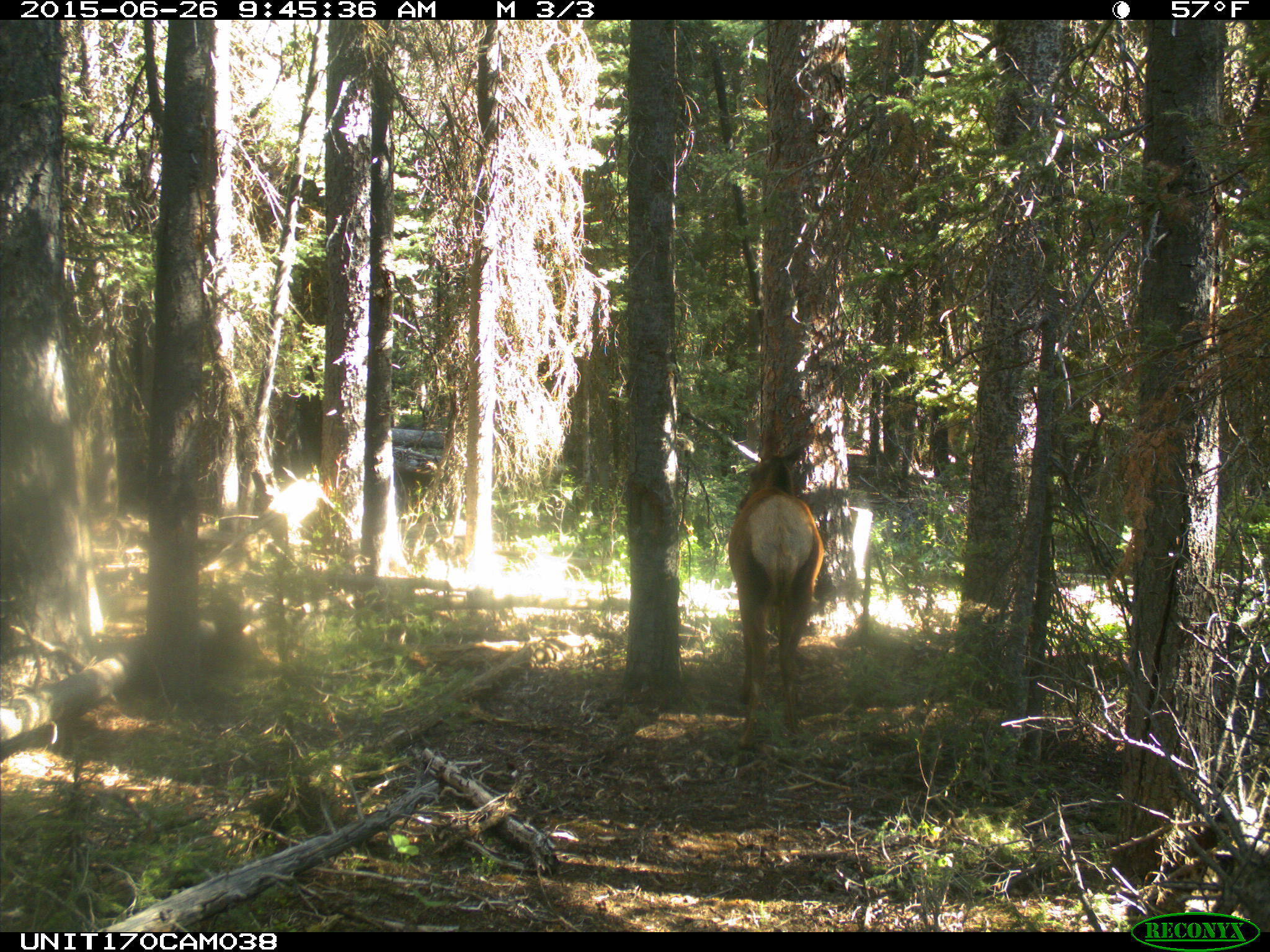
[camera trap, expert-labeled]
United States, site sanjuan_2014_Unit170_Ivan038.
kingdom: Animalia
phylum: Chordata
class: Mammalia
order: Artiodactyla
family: Cervidae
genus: Cervus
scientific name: Cervus elaphus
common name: red deer